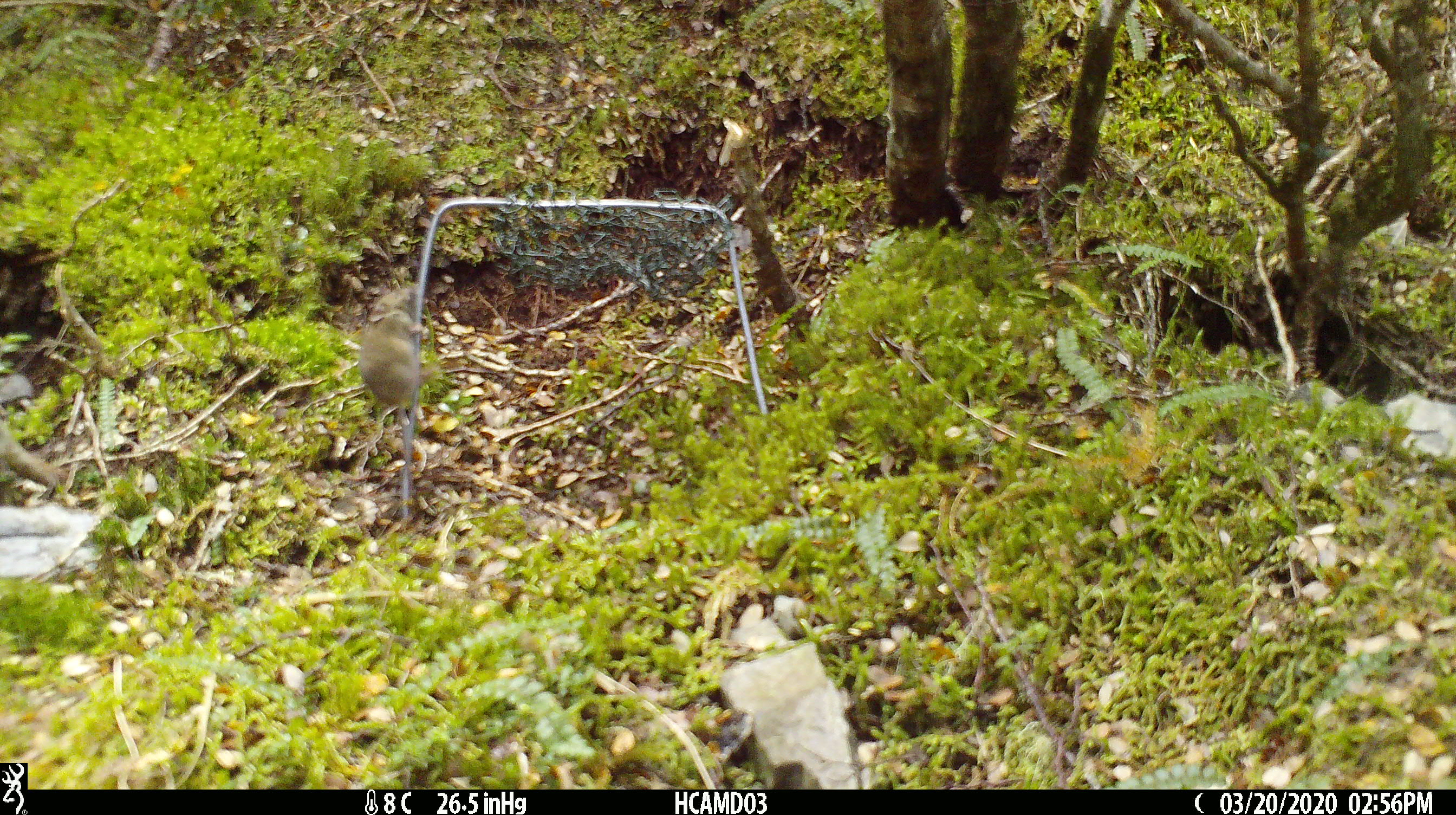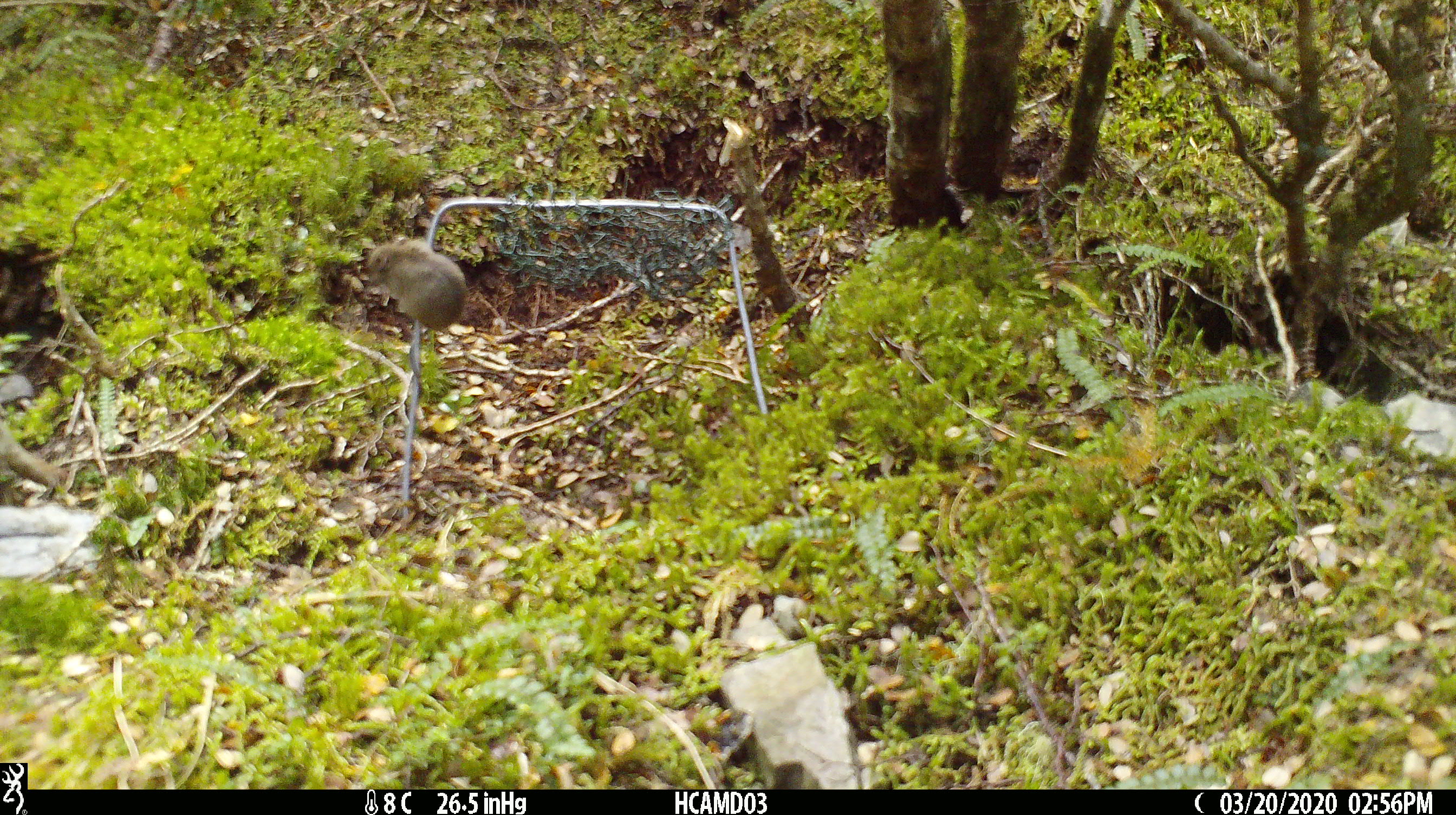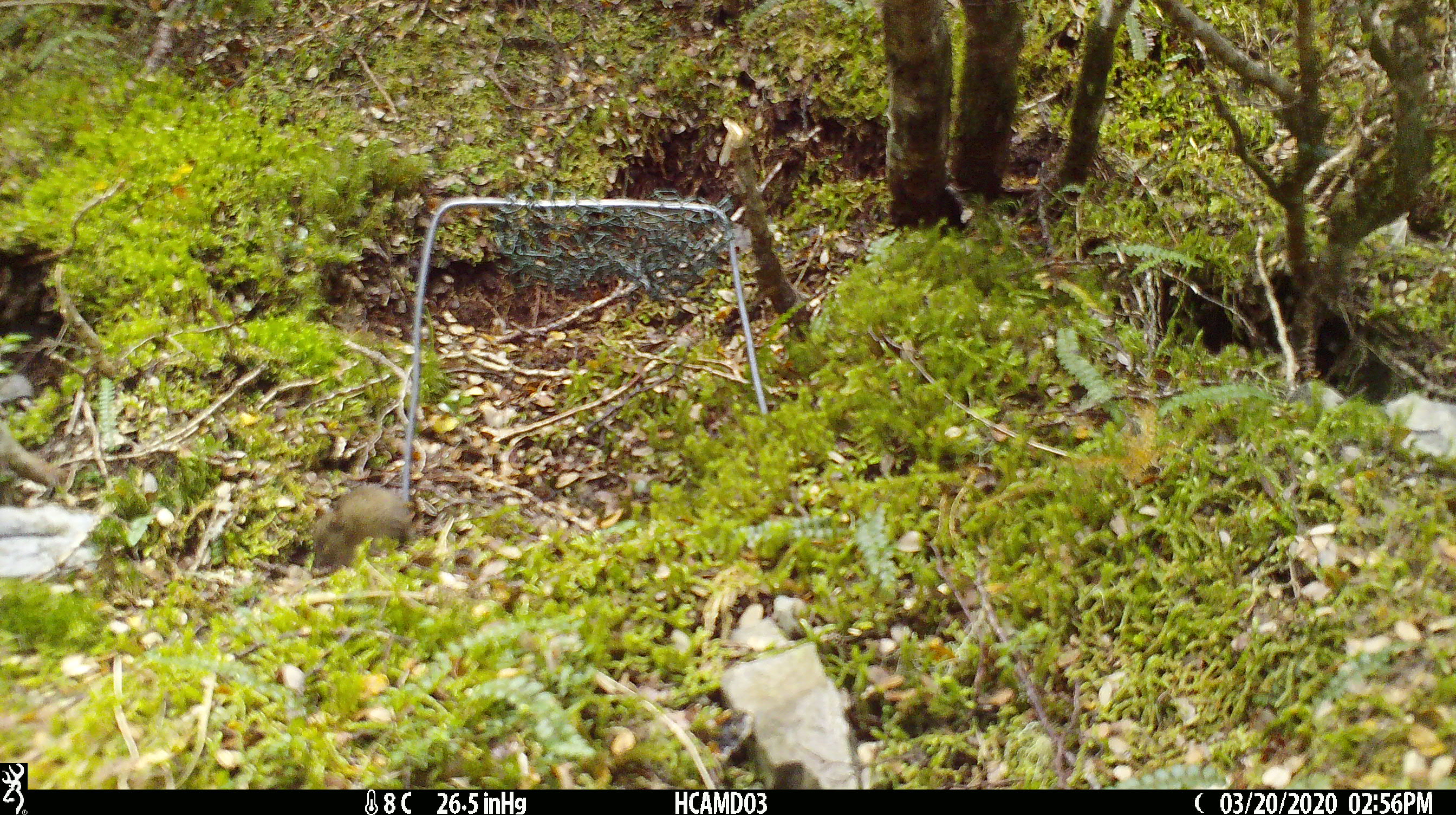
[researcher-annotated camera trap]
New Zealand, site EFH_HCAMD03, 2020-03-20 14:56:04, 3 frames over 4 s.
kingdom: Animalia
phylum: Chordata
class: Mammalia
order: Rodentia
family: Muridae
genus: Mus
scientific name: Mus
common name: mouse